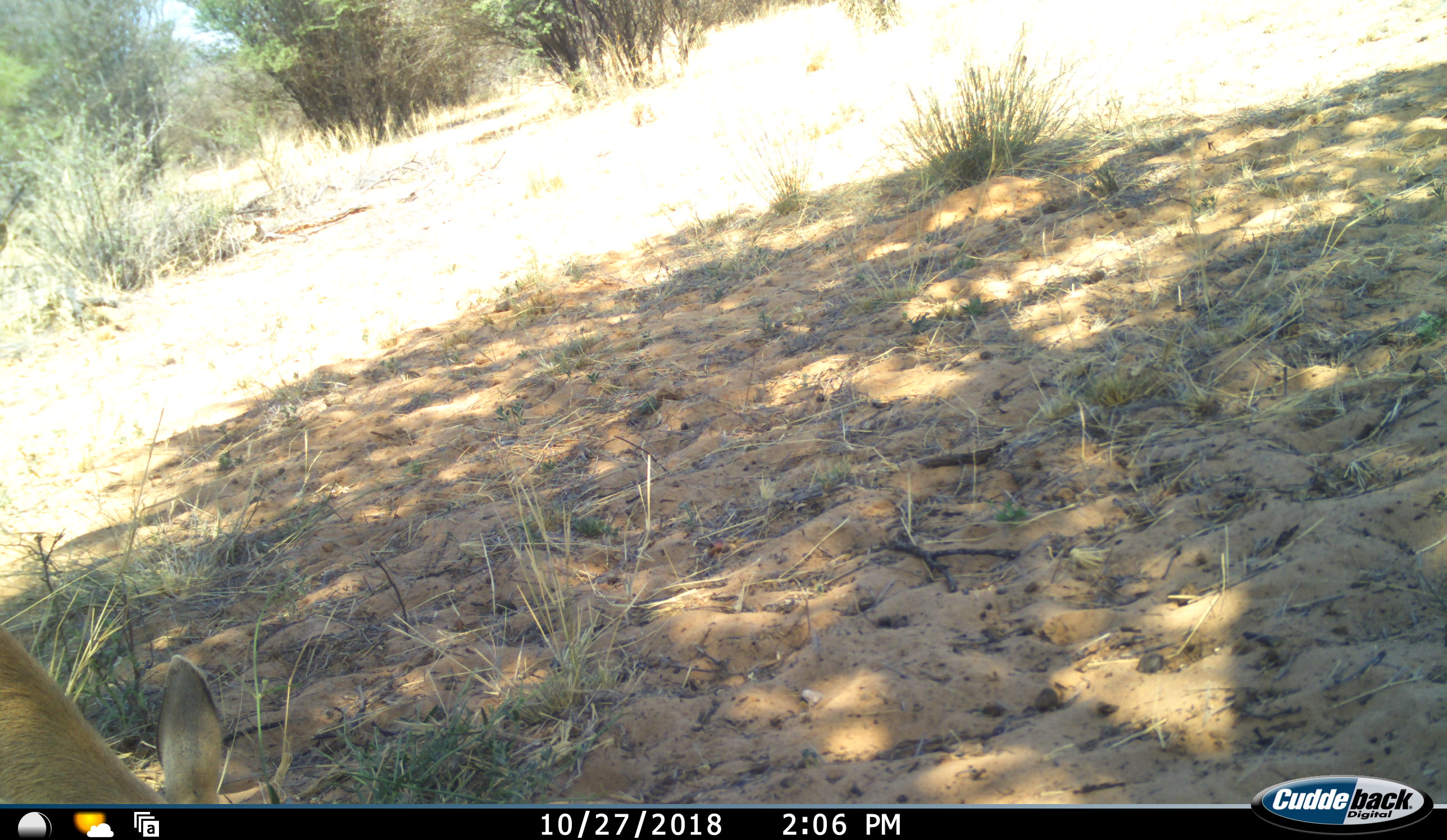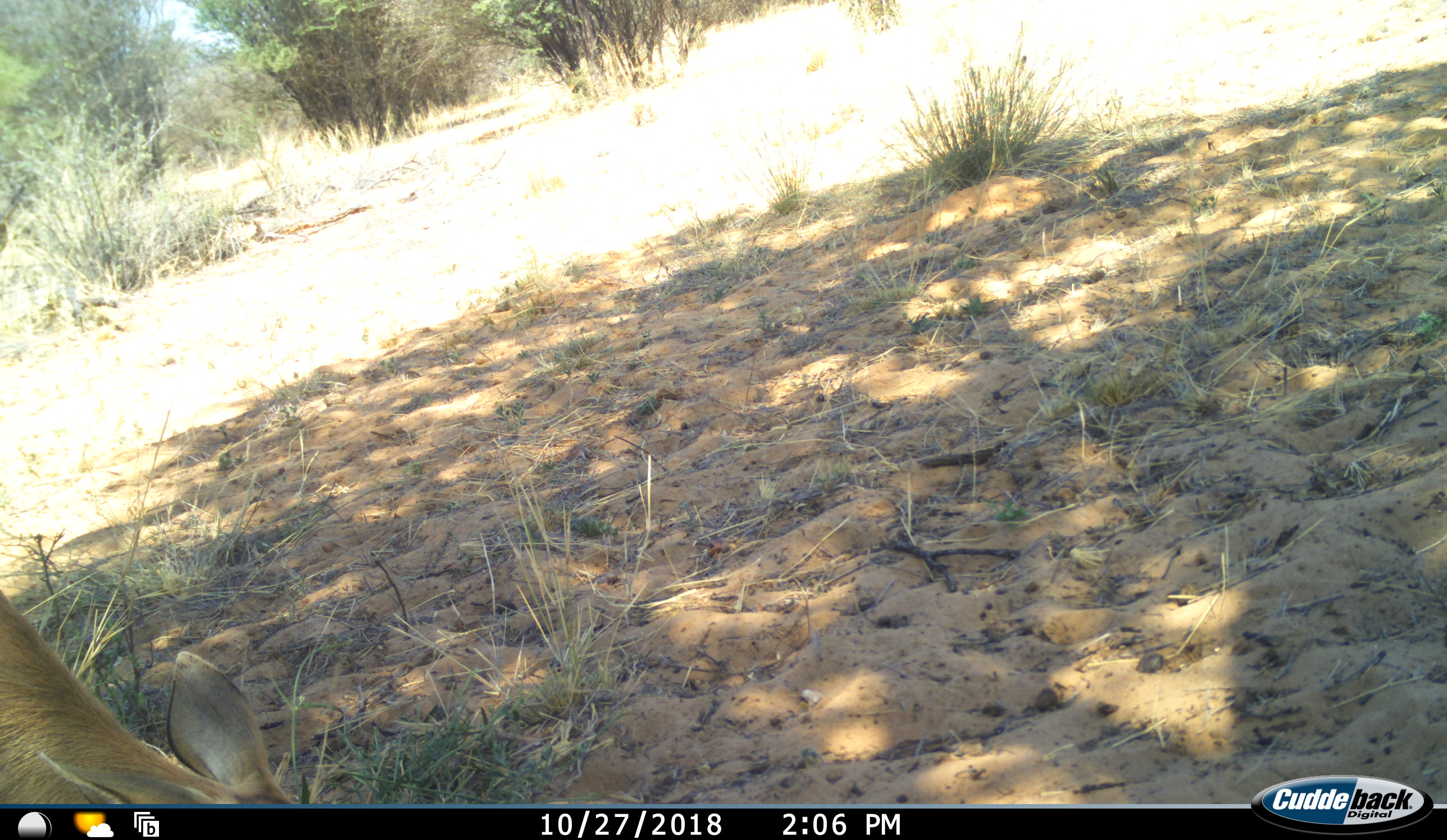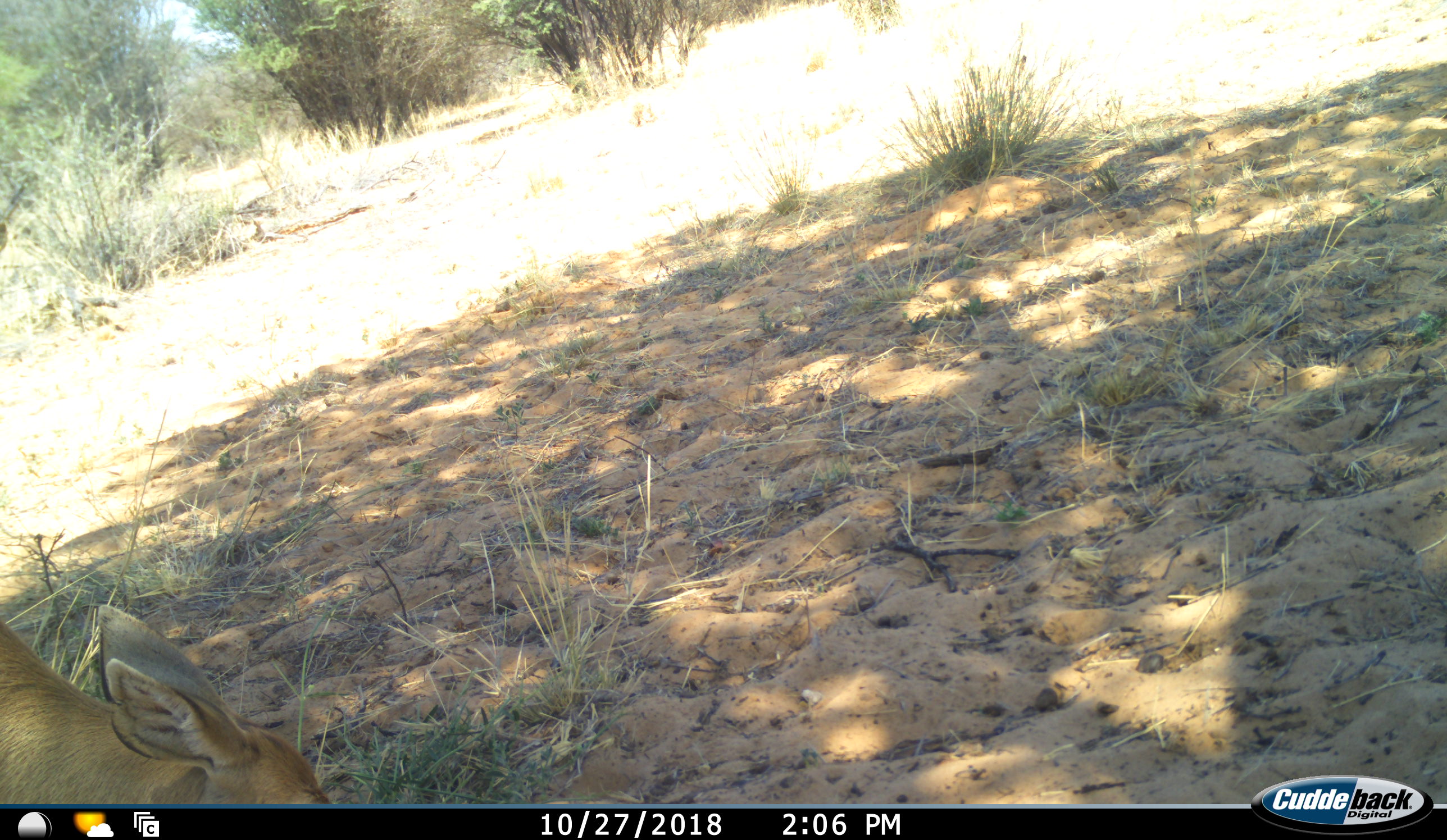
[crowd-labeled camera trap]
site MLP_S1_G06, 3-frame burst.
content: unidentified animal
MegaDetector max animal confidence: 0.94